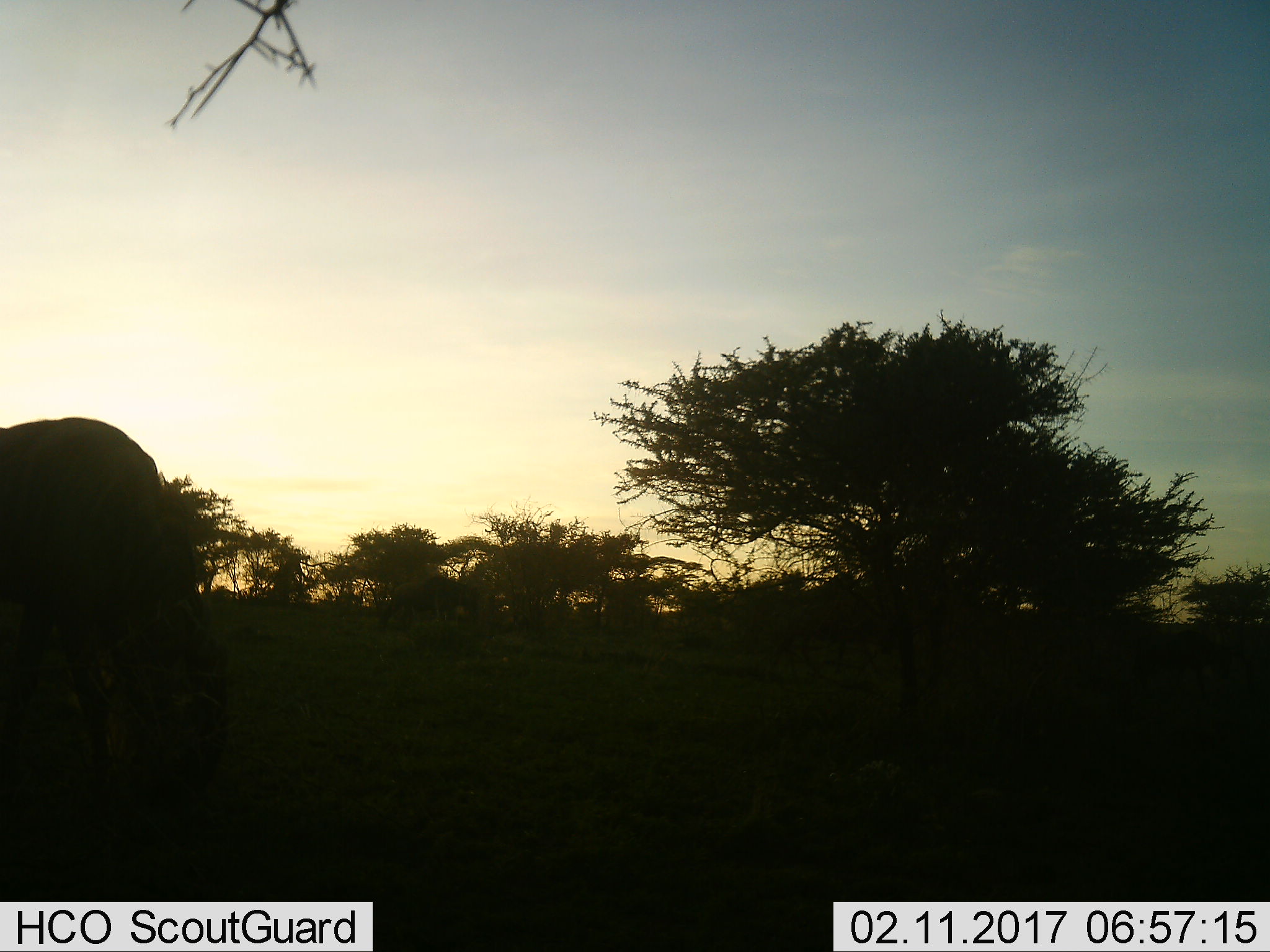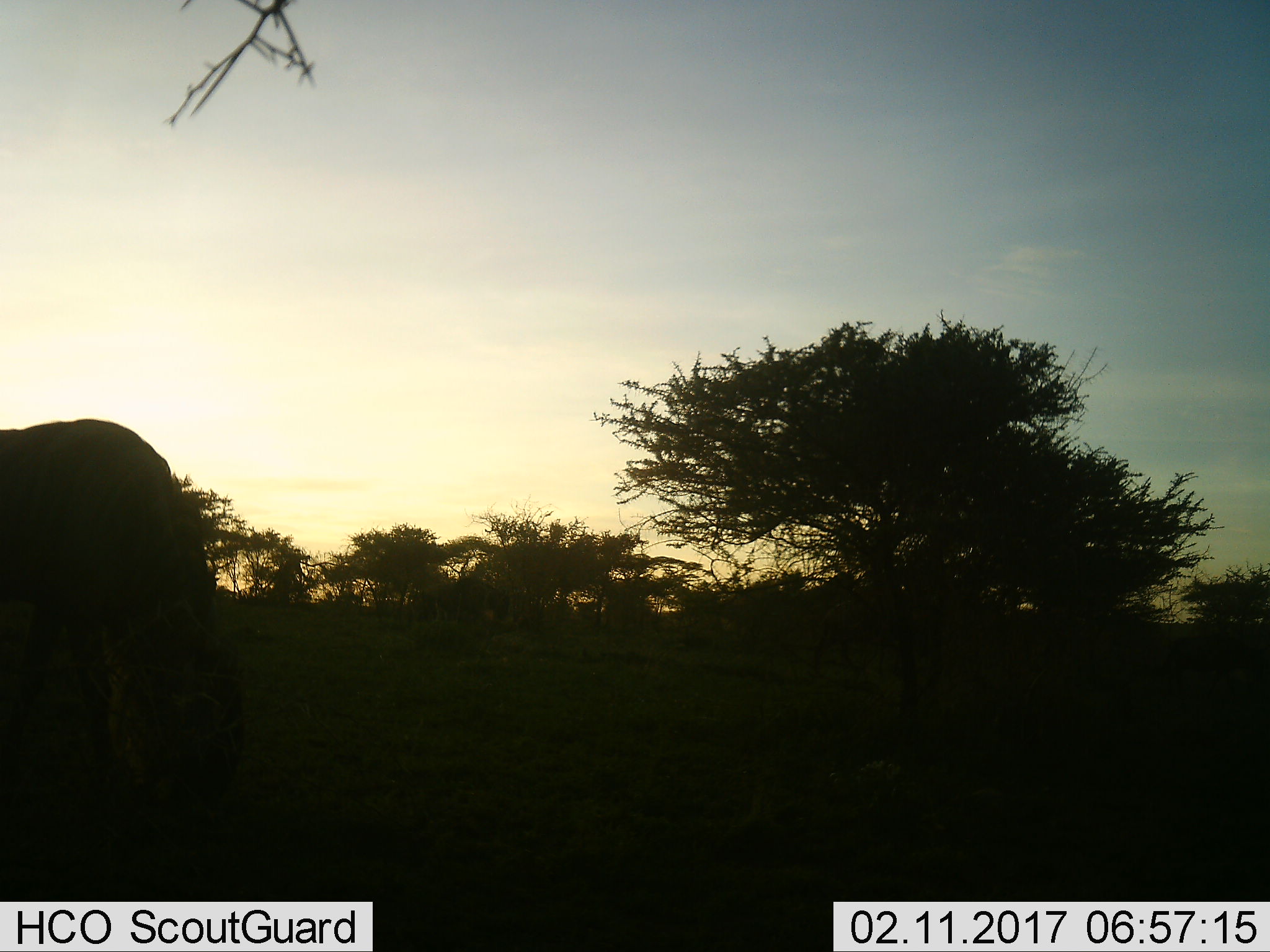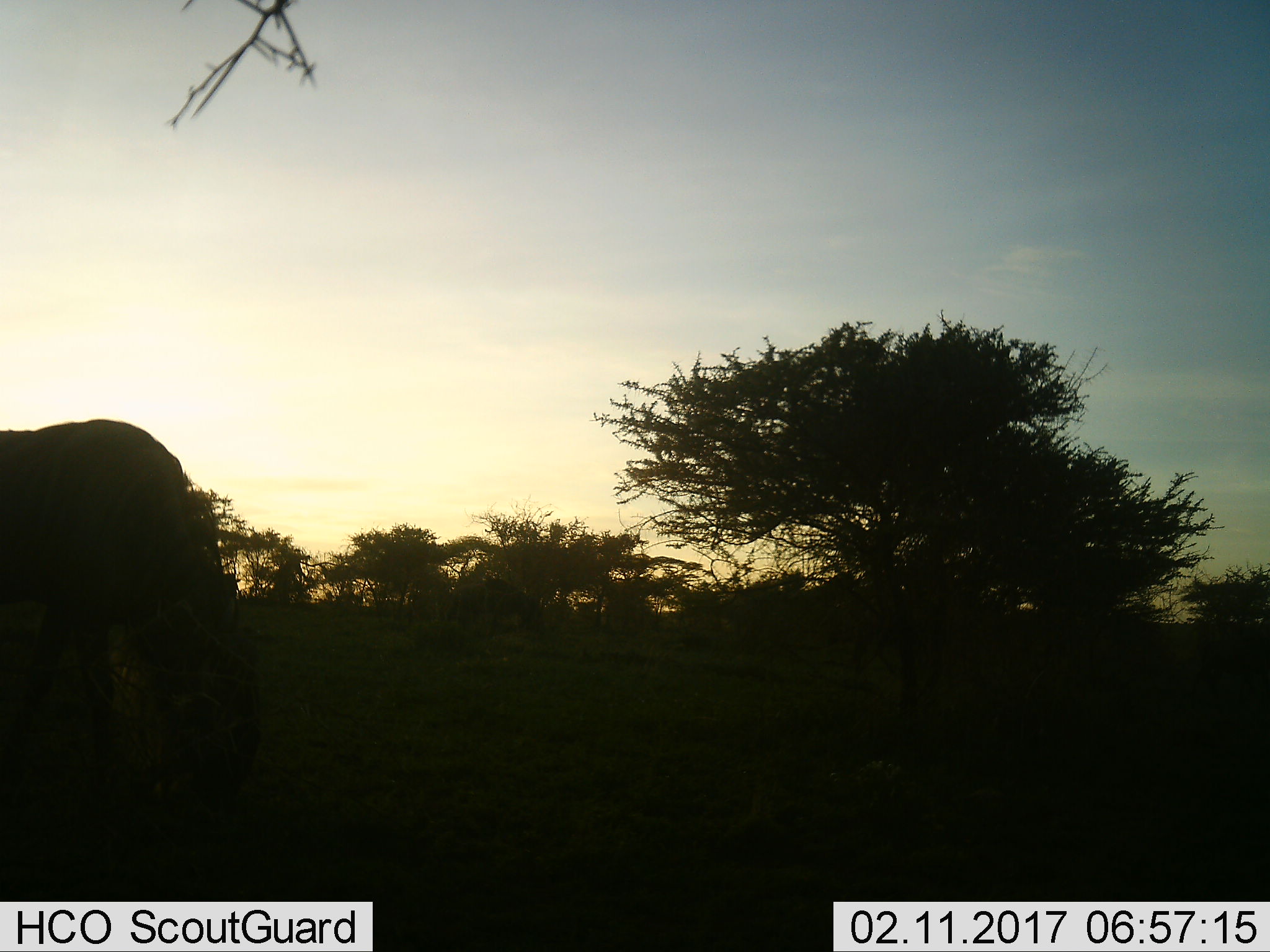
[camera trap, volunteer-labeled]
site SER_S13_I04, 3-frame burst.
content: unidentified animal